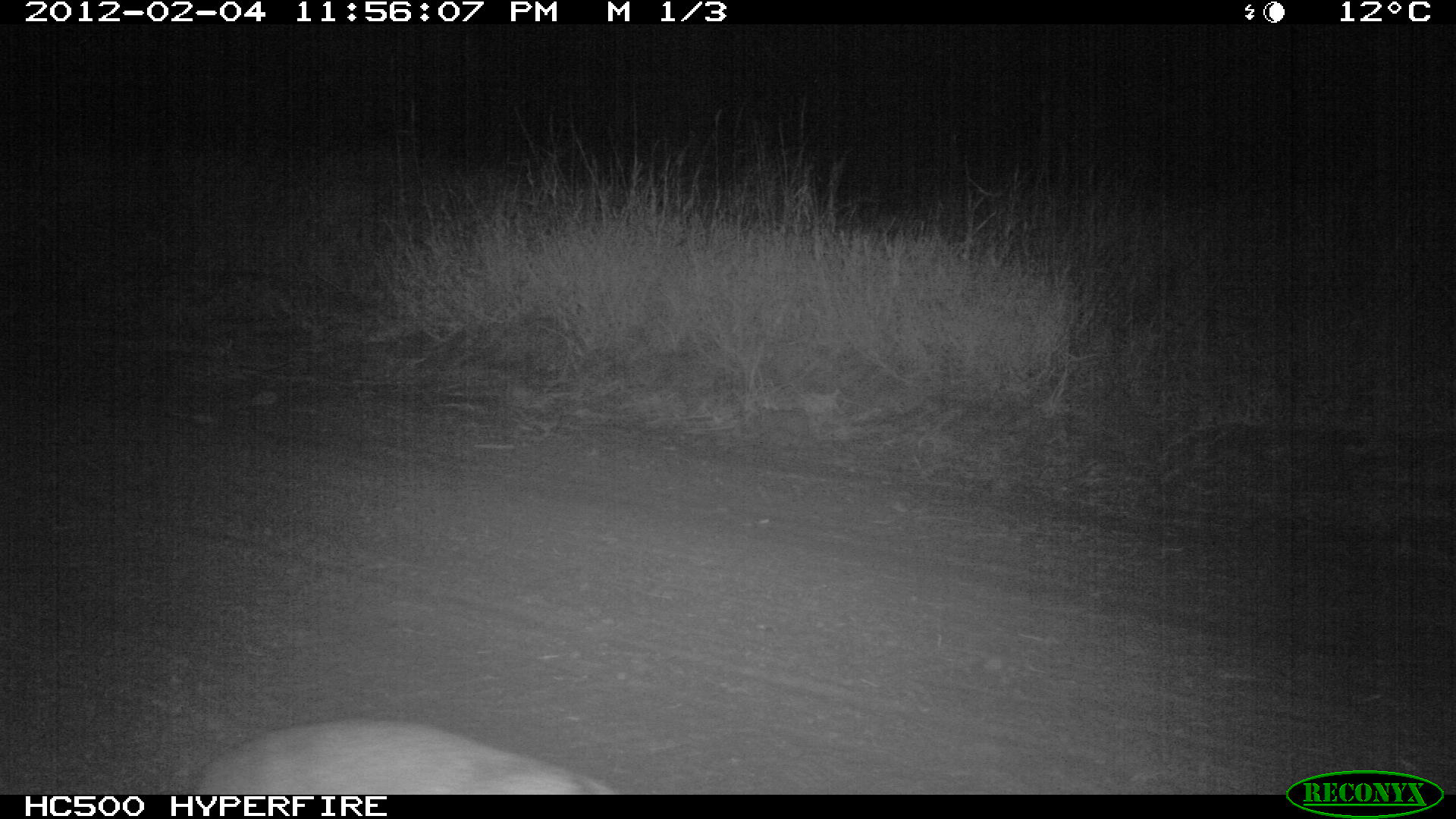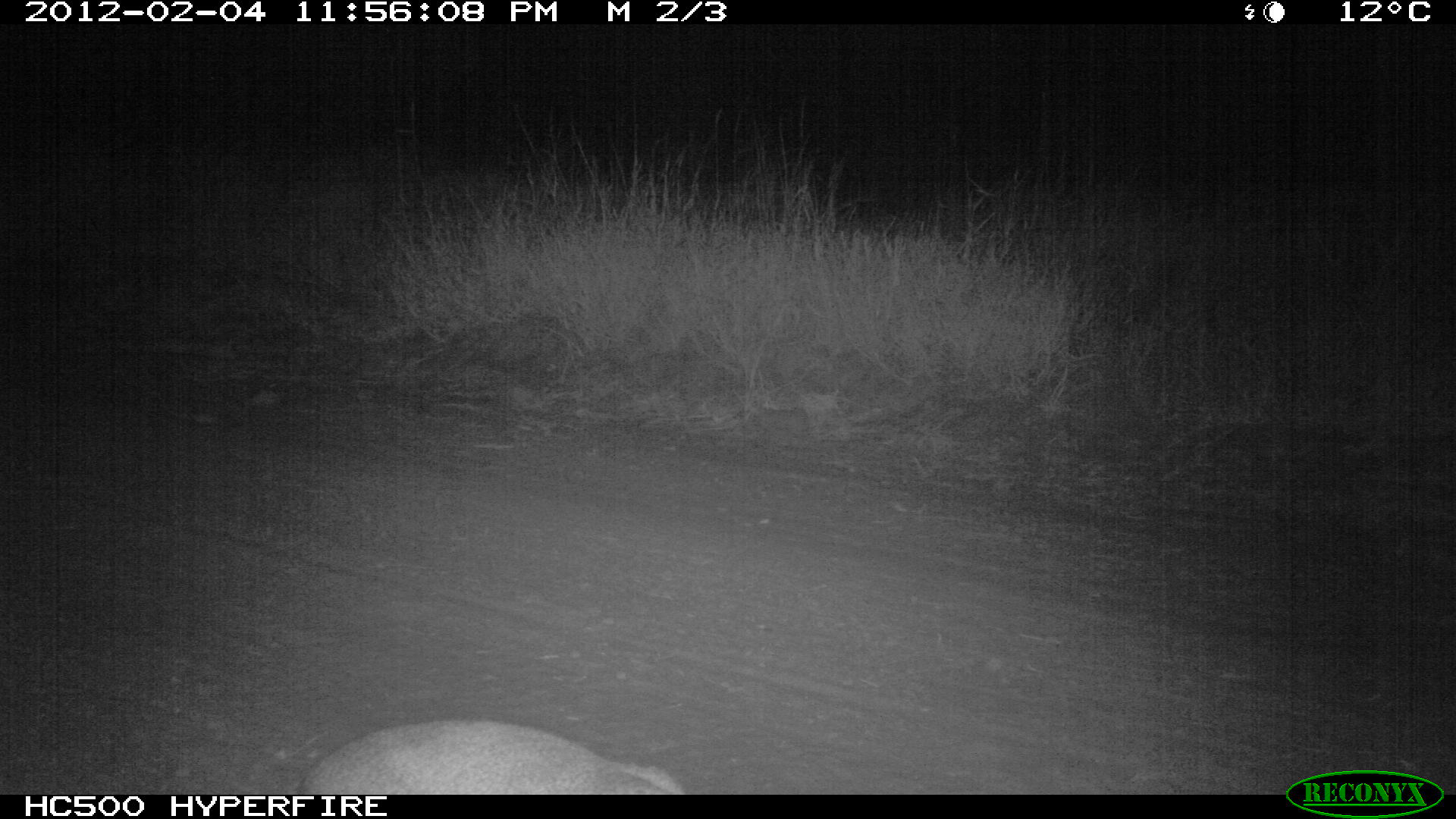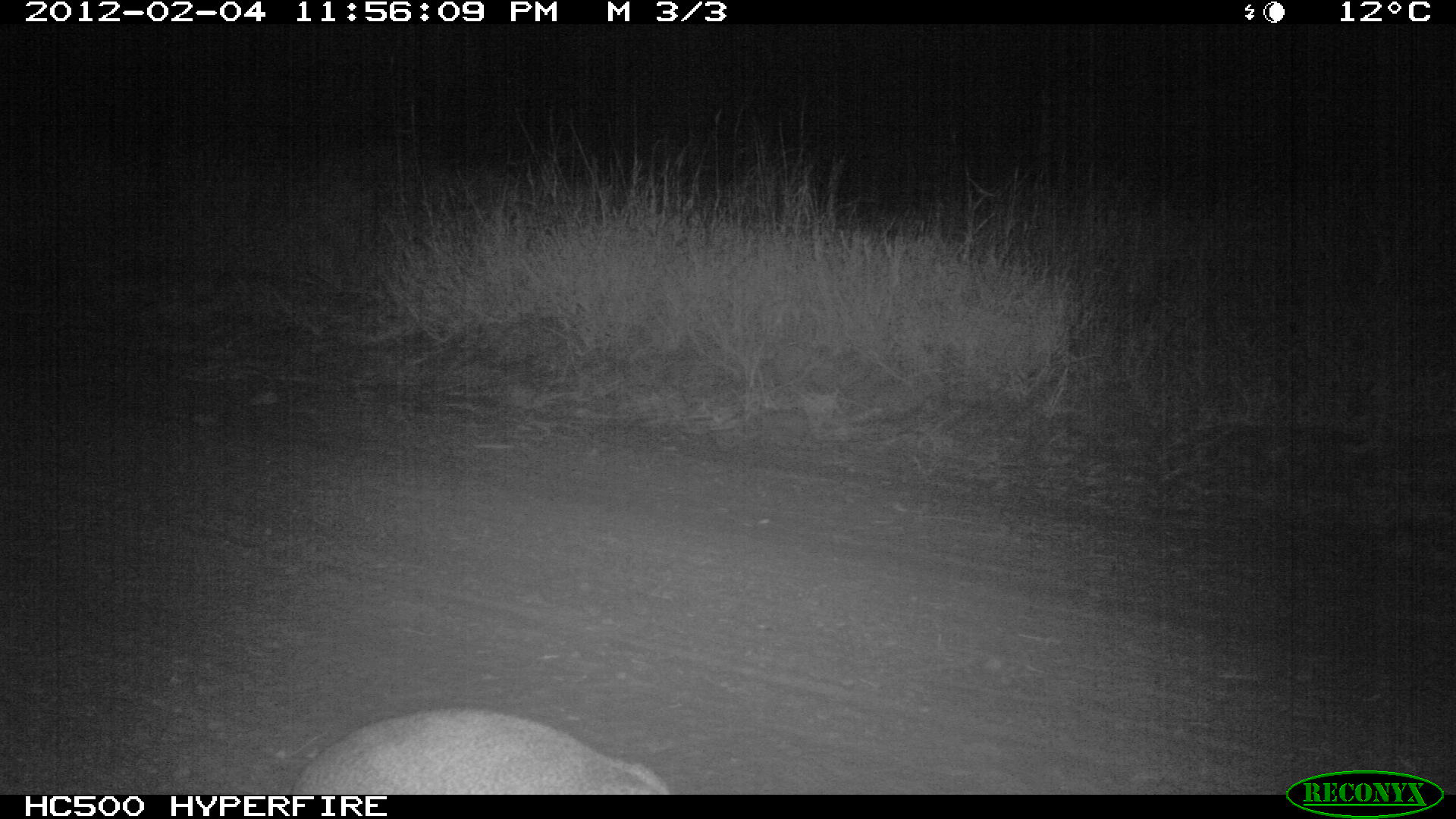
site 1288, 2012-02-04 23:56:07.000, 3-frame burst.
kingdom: Animalia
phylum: Chordata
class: Mammalia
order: Artiodactyla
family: Bovidae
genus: Madoqua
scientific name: Madoqua guentheri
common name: günther's dik-dik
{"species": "Madoqua guentheri (günther's dik-dik)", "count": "1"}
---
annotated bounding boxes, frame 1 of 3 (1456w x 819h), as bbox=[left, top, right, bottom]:
madoqua guentheri: bbox=[186, 717, 623, 796]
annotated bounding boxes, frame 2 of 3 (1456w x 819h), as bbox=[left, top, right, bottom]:
madoqua guentheri: bbox=[296, 718, 689, 795]